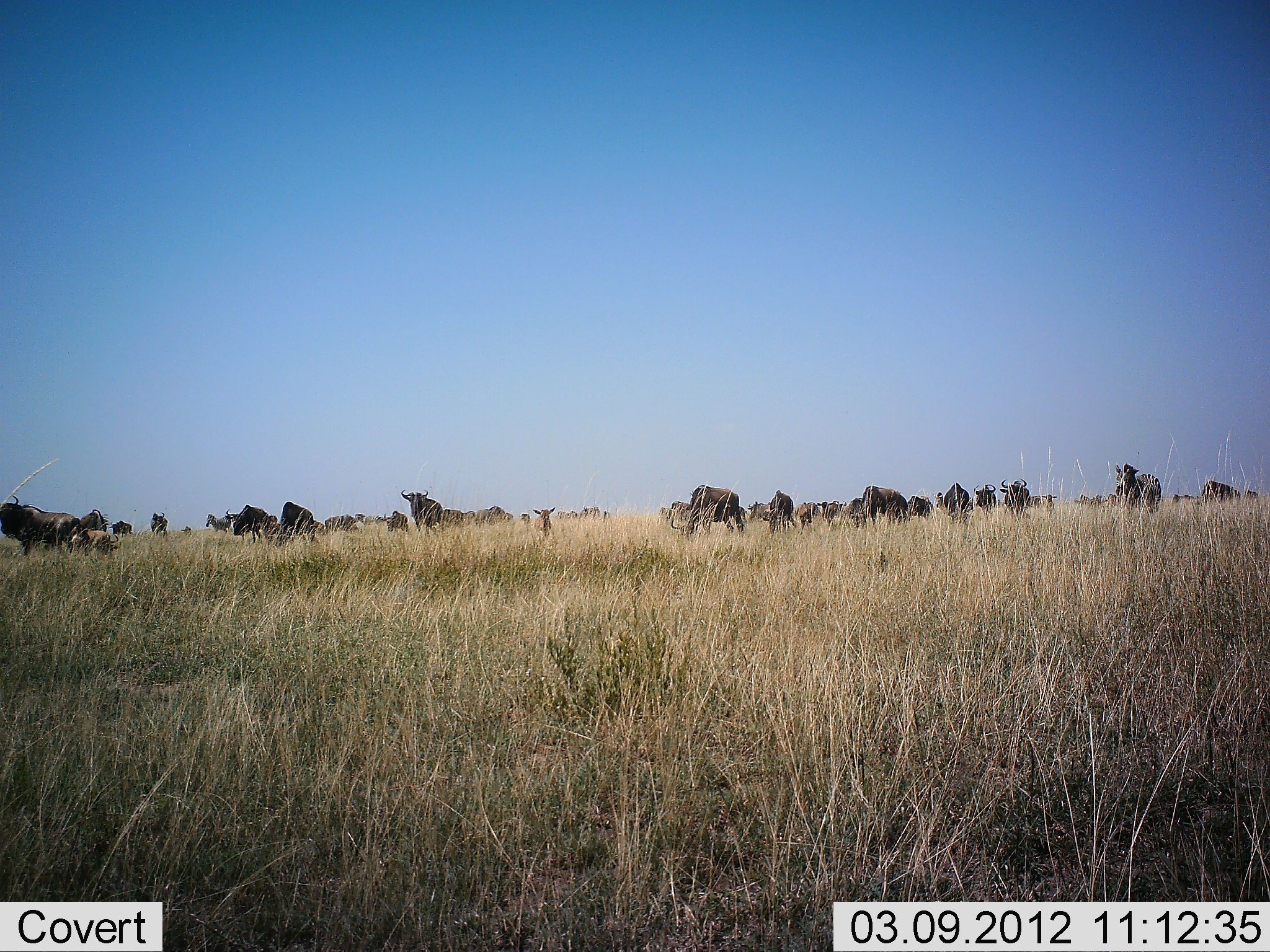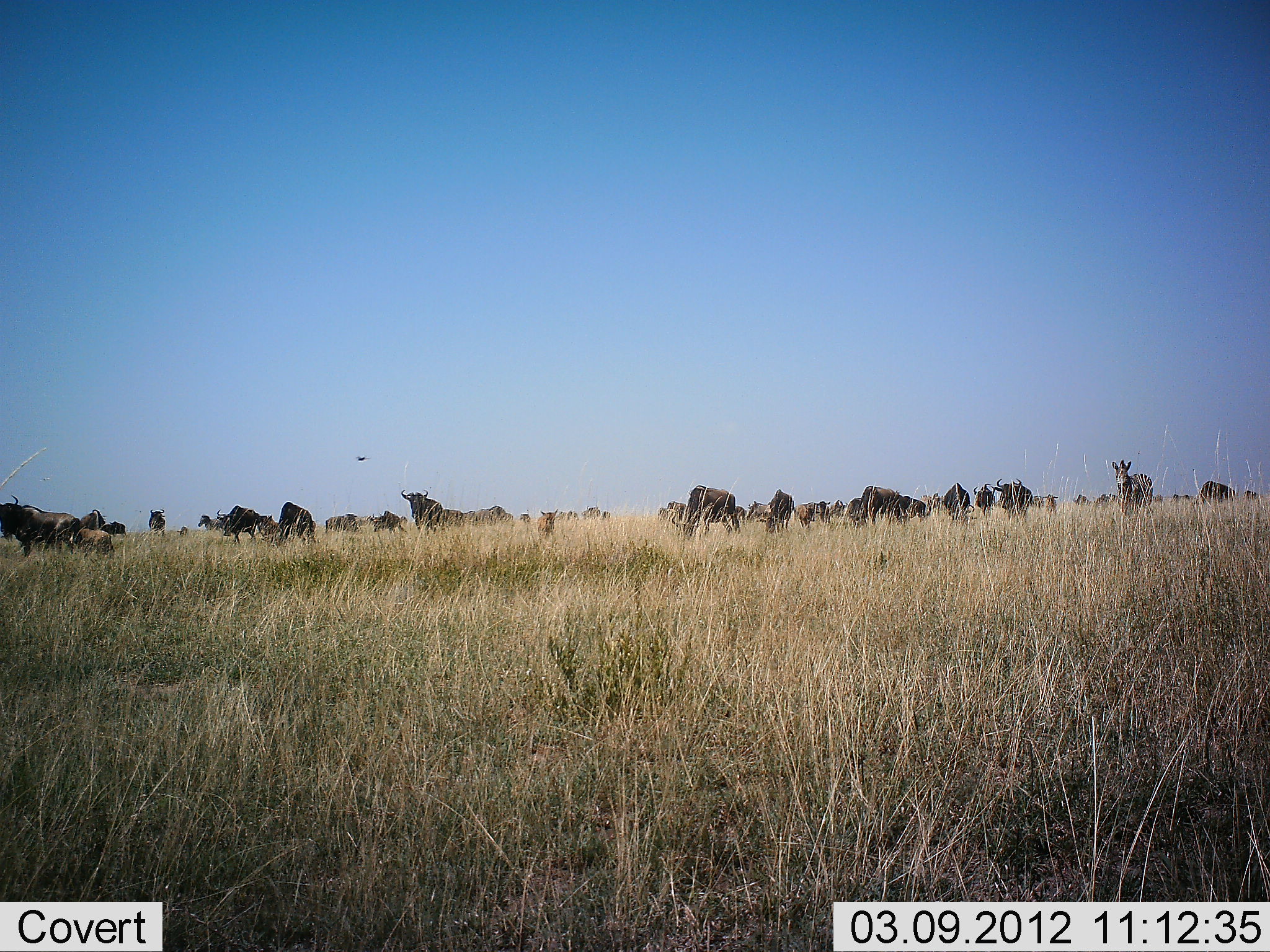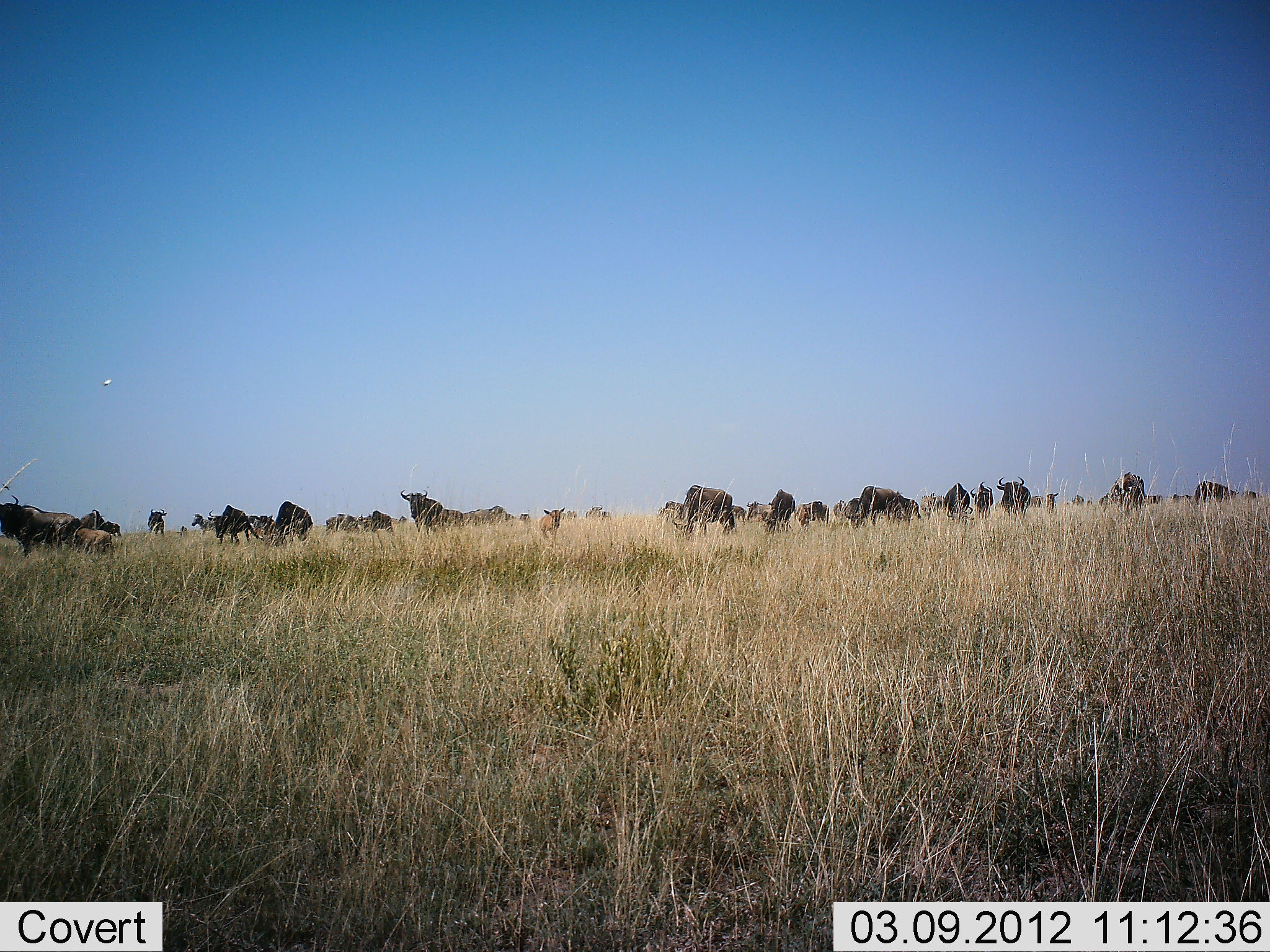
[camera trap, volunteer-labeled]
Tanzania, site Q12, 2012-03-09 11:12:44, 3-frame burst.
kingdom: Animalia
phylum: Chordata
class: Mammalia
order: Artiodactyla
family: Bovidae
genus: Connochaetes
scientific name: Connochaetes taurinus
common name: blue wildebeest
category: wildebeest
Wildebeest (blue wildebeest) (Connochaetes taurinus), count 11-50. Behavior (volunteer vote fractions): standing 64%, resting 11%, moving 39%, interacting 0%. Young present (vote fraction): 29%. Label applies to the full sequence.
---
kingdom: Animalia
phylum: Chordata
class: Mammalia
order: Perissodactyla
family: Equidae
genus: Equus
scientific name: Equus quagga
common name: plains zebra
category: zebra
Zebra (plains zebra) (Equus quagga), count 1. Behavior (volunteer vote fractions): standing 56%, resting 0%, moving 25%, interacting 0%. Young present (vote fraction): 0%. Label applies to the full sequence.